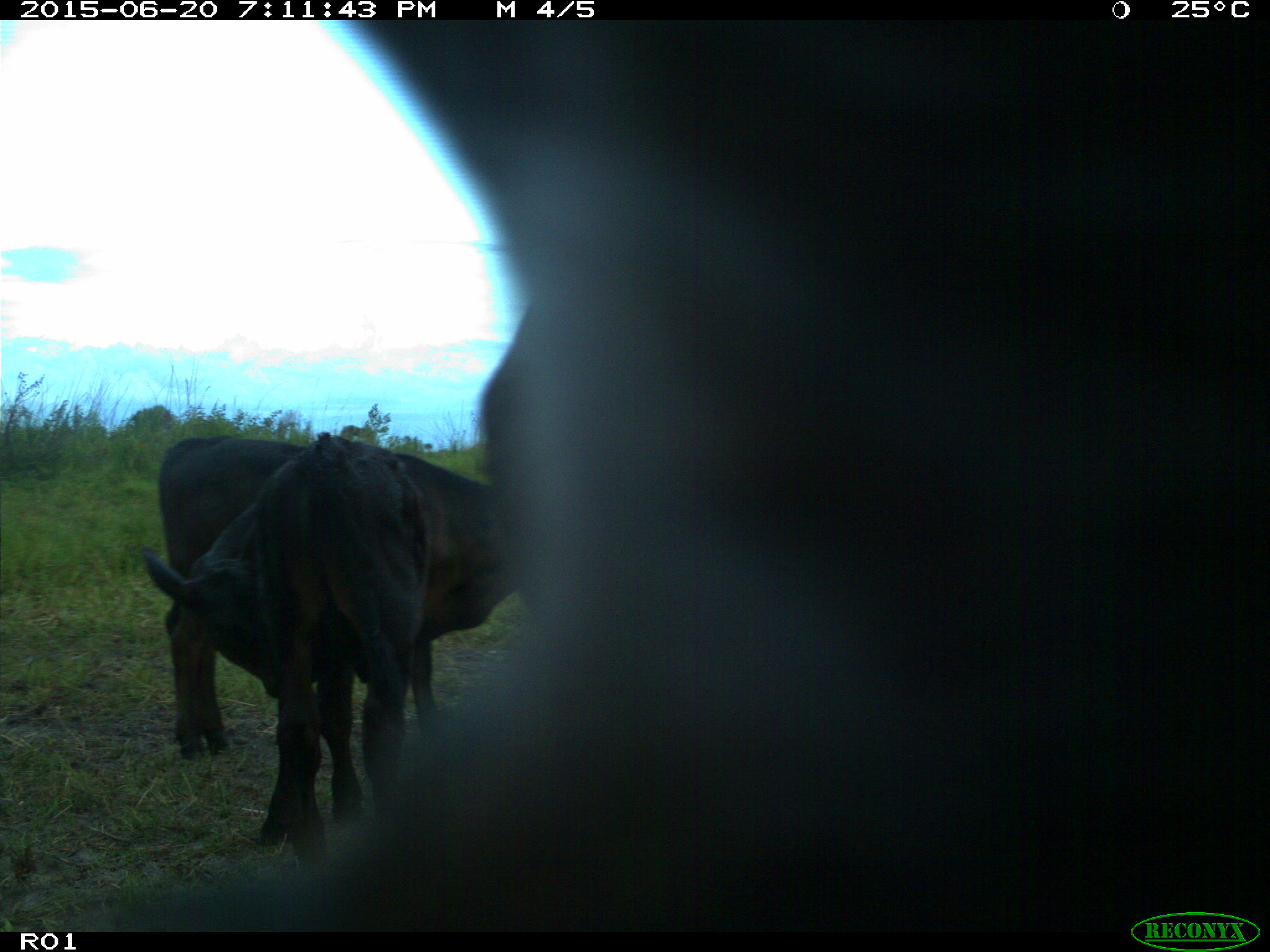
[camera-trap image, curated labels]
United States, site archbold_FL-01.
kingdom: Animalia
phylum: Chordata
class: Mammalia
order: Artiodactyla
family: Bovidae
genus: Bos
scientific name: Bos taurus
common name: domestic cow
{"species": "Bos taurus (domestic cow)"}